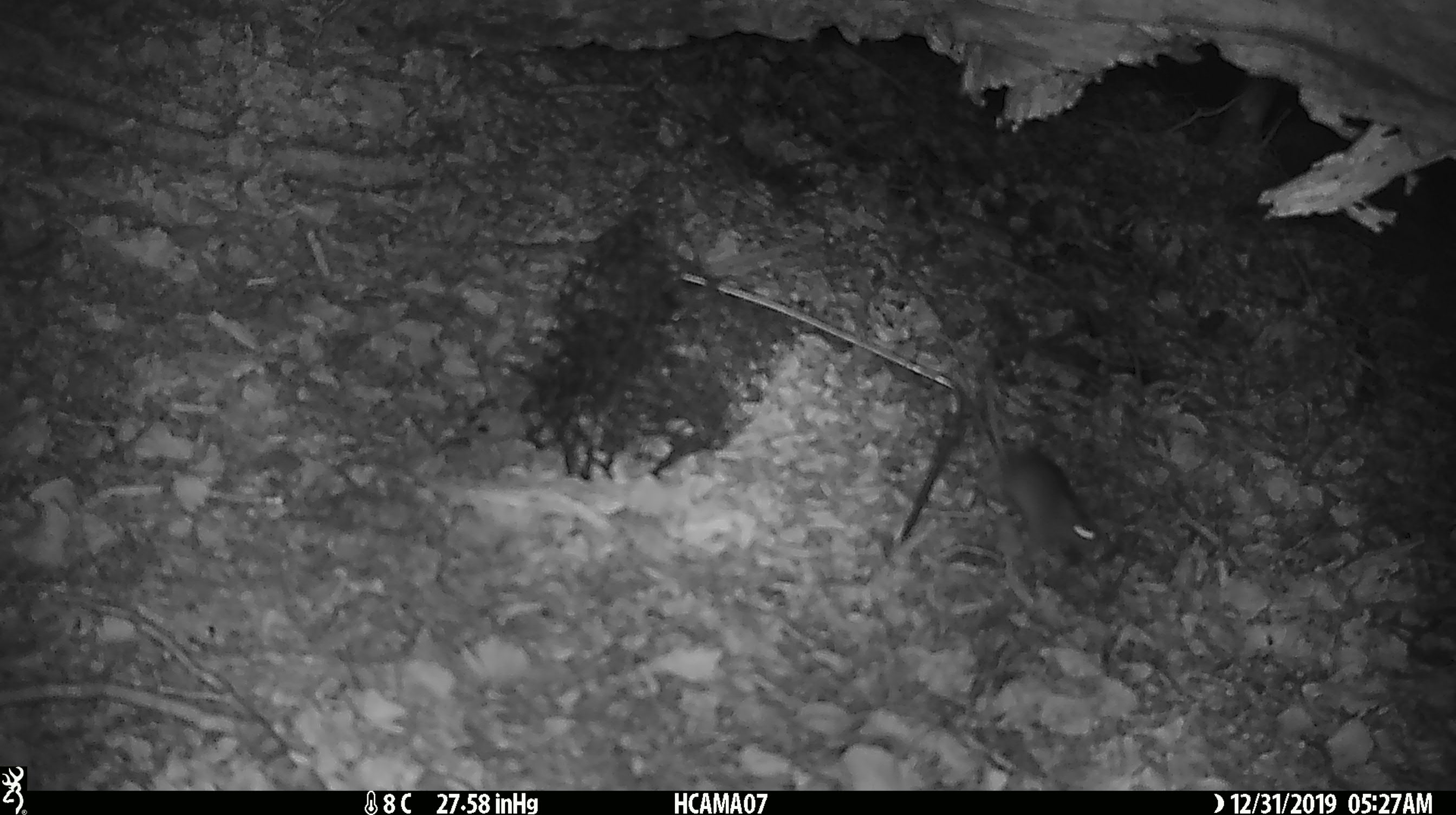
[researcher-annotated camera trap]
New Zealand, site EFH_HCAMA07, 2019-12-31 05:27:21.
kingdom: Animalia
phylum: Chordata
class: Mammalia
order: Rodentia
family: Muridae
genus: Mus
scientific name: Mus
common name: mouse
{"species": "mouse (Mus)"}